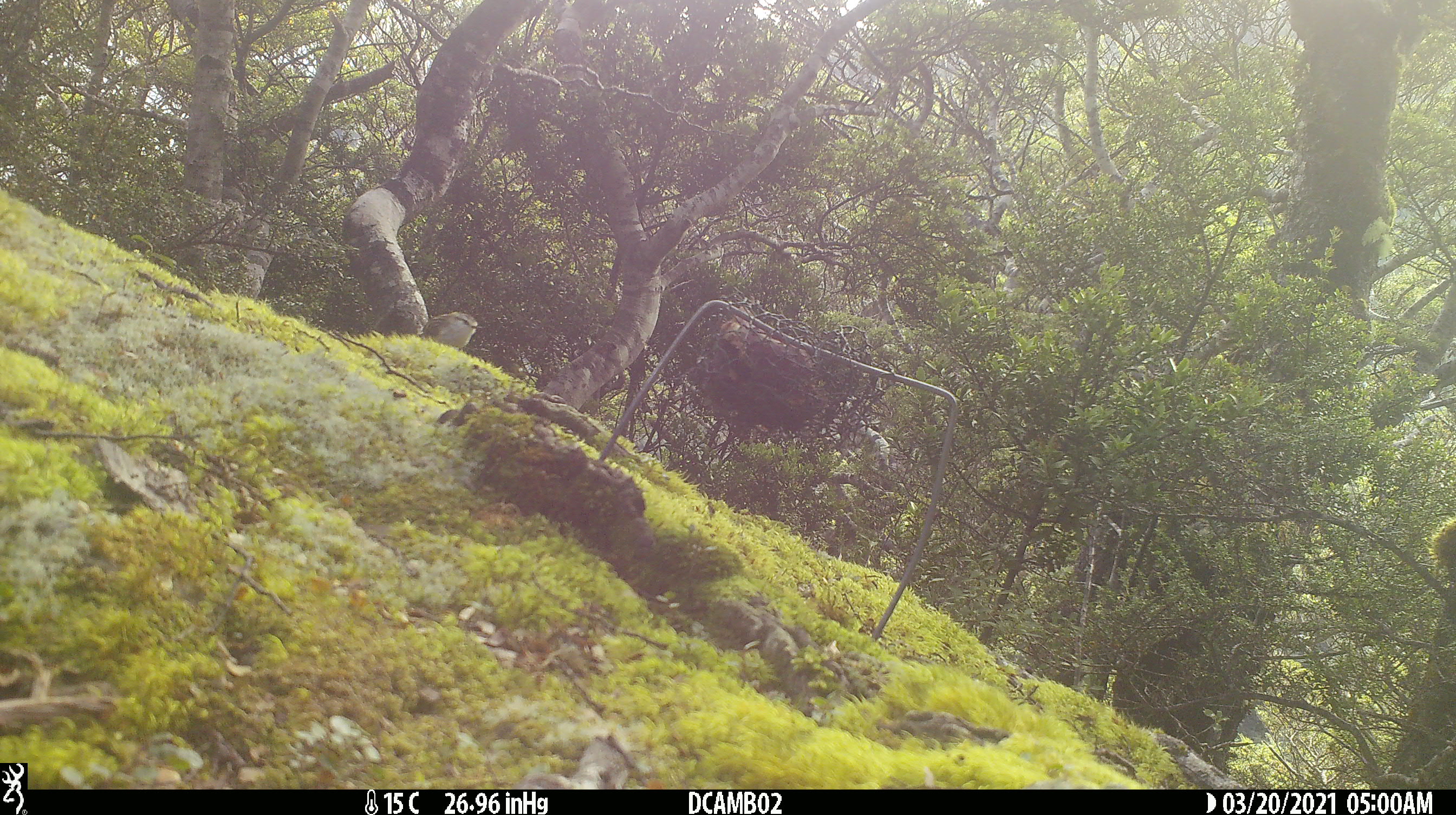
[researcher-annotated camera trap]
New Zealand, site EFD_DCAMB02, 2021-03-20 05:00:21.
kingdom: Animalia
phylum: Chordata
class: Aves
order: Passeriformes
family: Acanthisittidae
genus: Acanthisitta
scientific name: Acanthisitta chloris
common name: rifleman